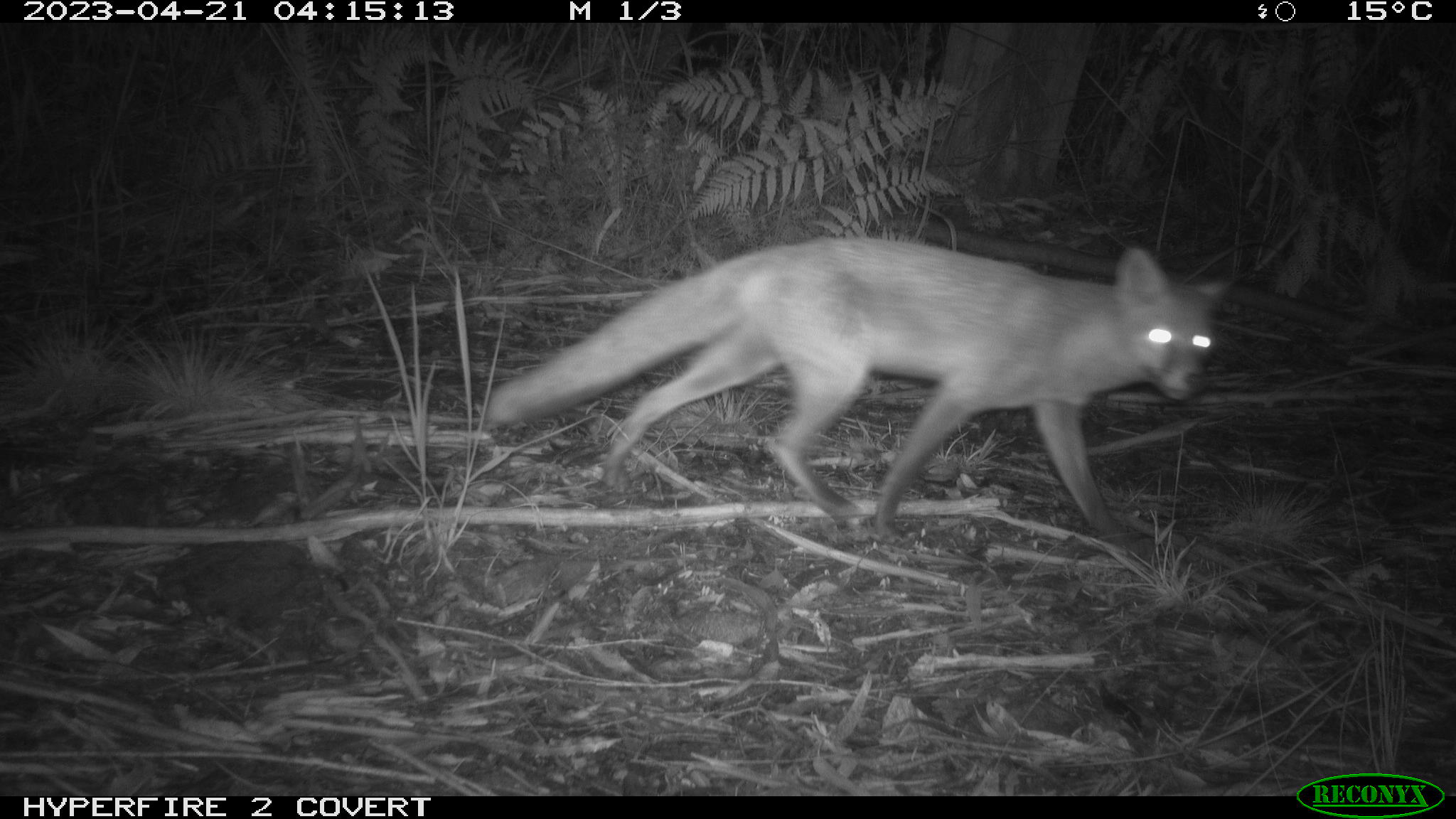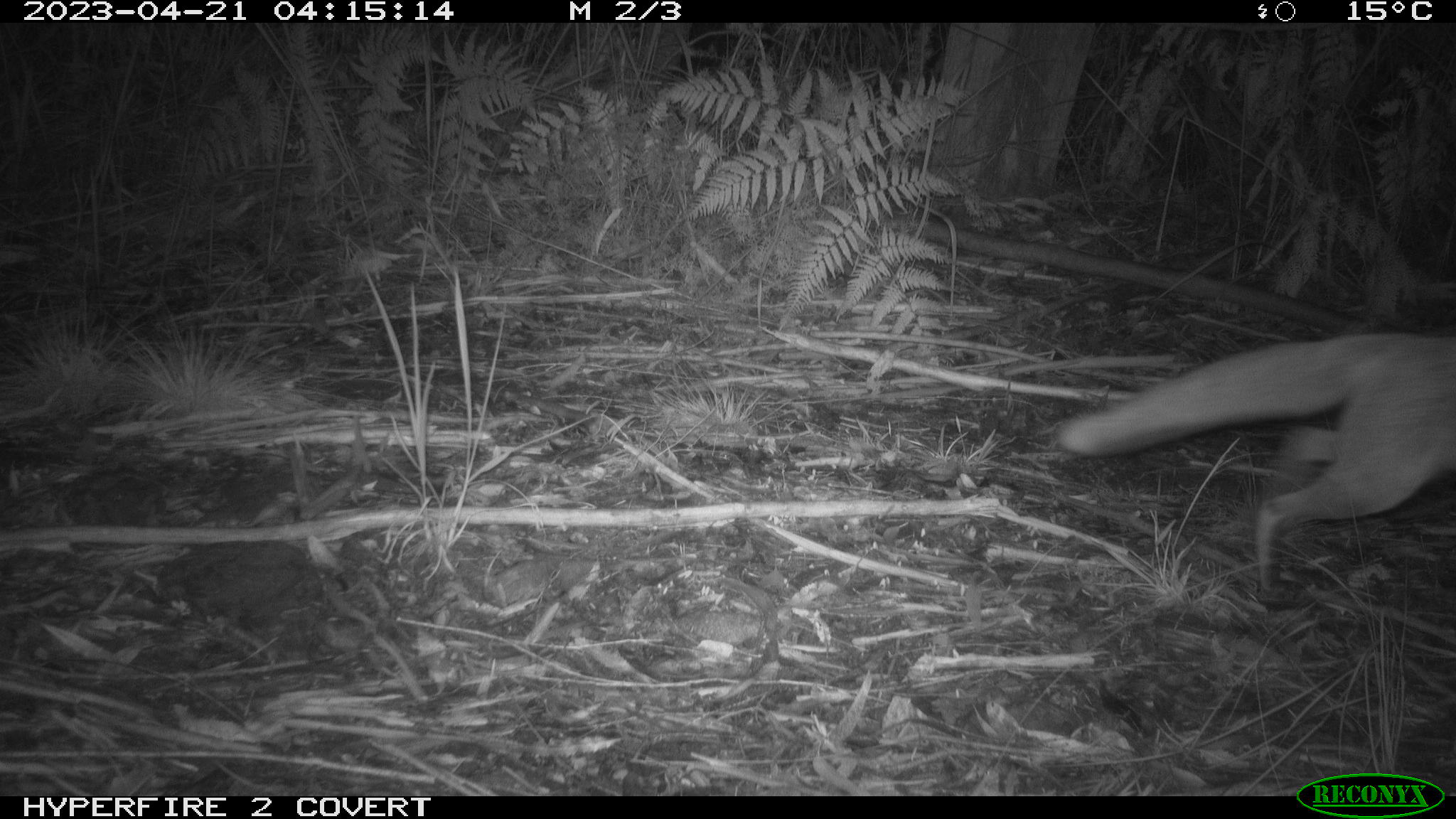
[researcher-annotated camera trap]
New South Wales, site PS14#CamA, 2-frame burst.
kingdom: Animalia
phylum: Chordata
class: Mammalia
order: Carnivora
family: Canidae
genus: Vulpes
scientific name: Vulpes vulpes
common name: red fox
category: fox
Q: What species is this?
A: Fox (red fox) (Vulpes vulpes).